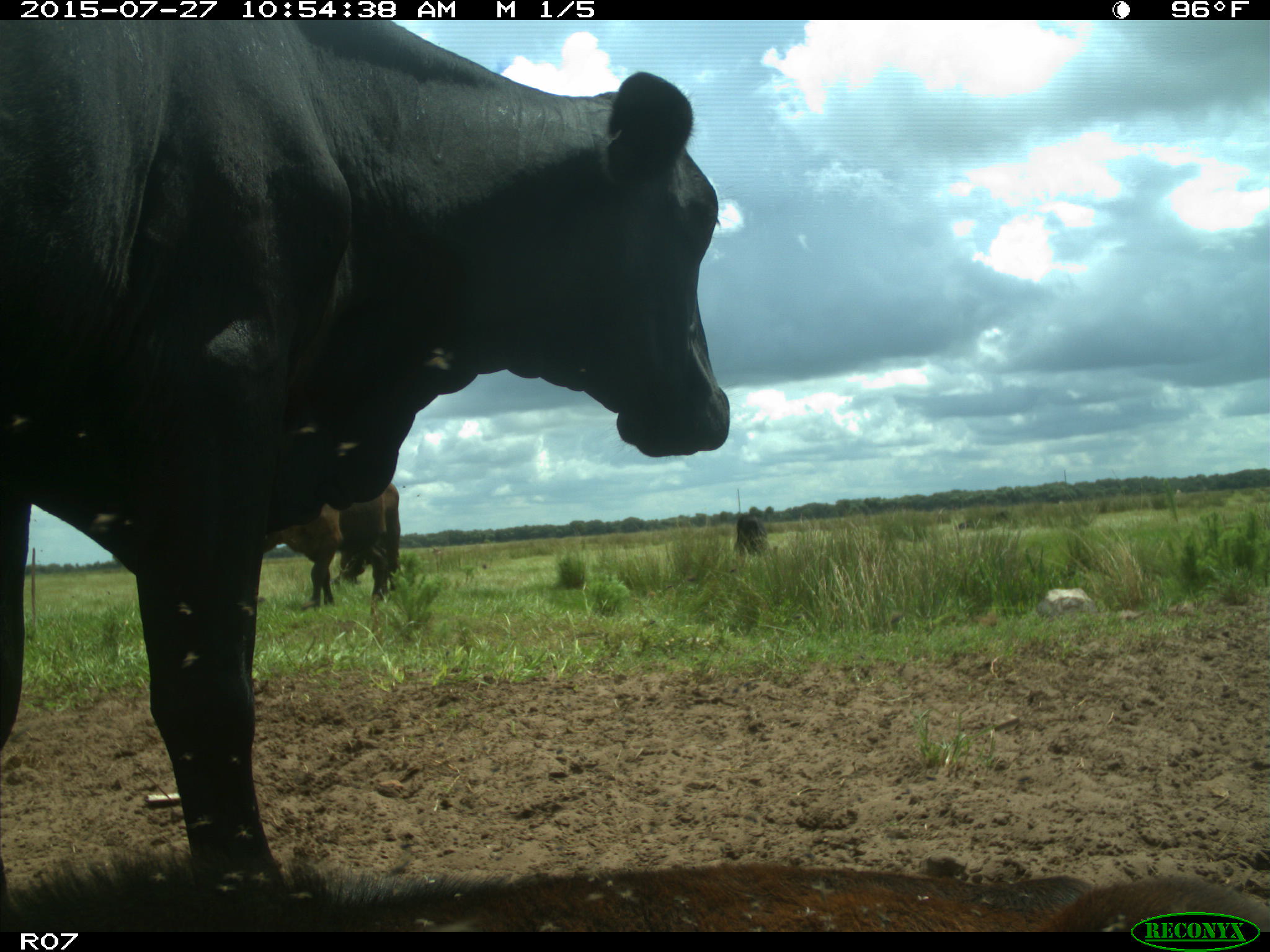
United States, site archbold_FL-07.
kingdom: Animalia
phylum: Chordata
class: Mammalia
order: Artiodactyla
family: Bovidae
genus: Bos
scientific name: Bos taurus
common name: domestic cow